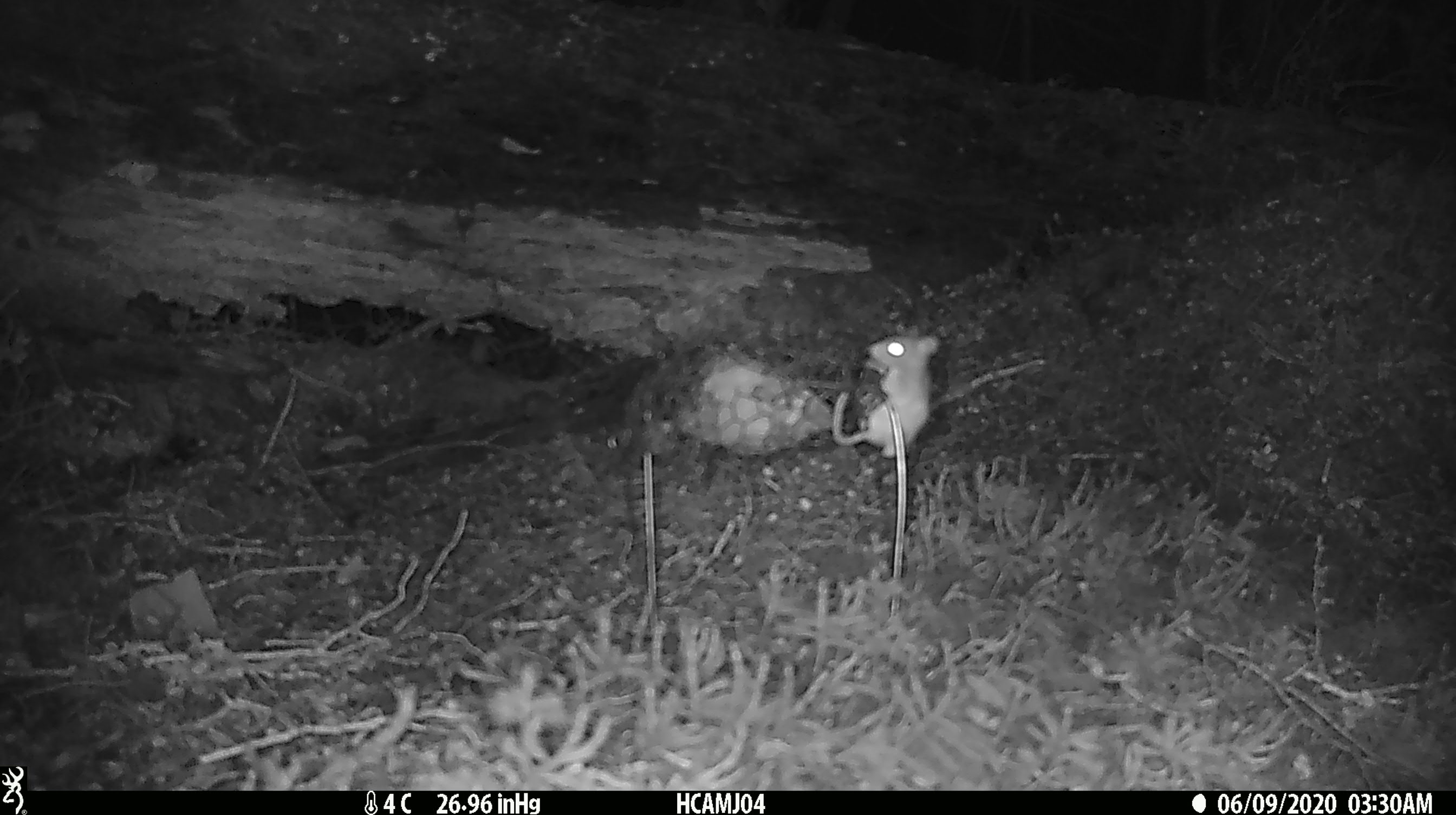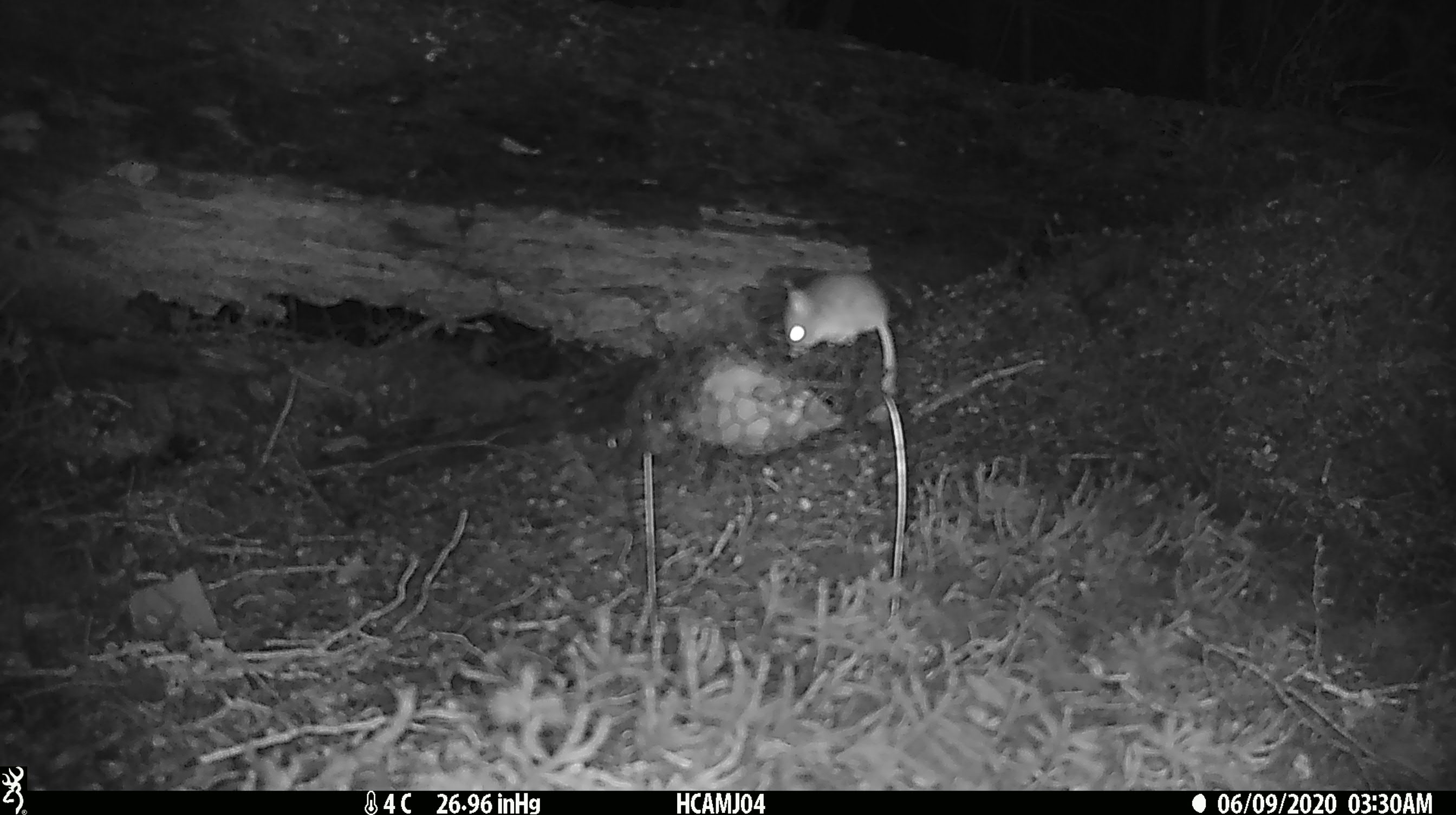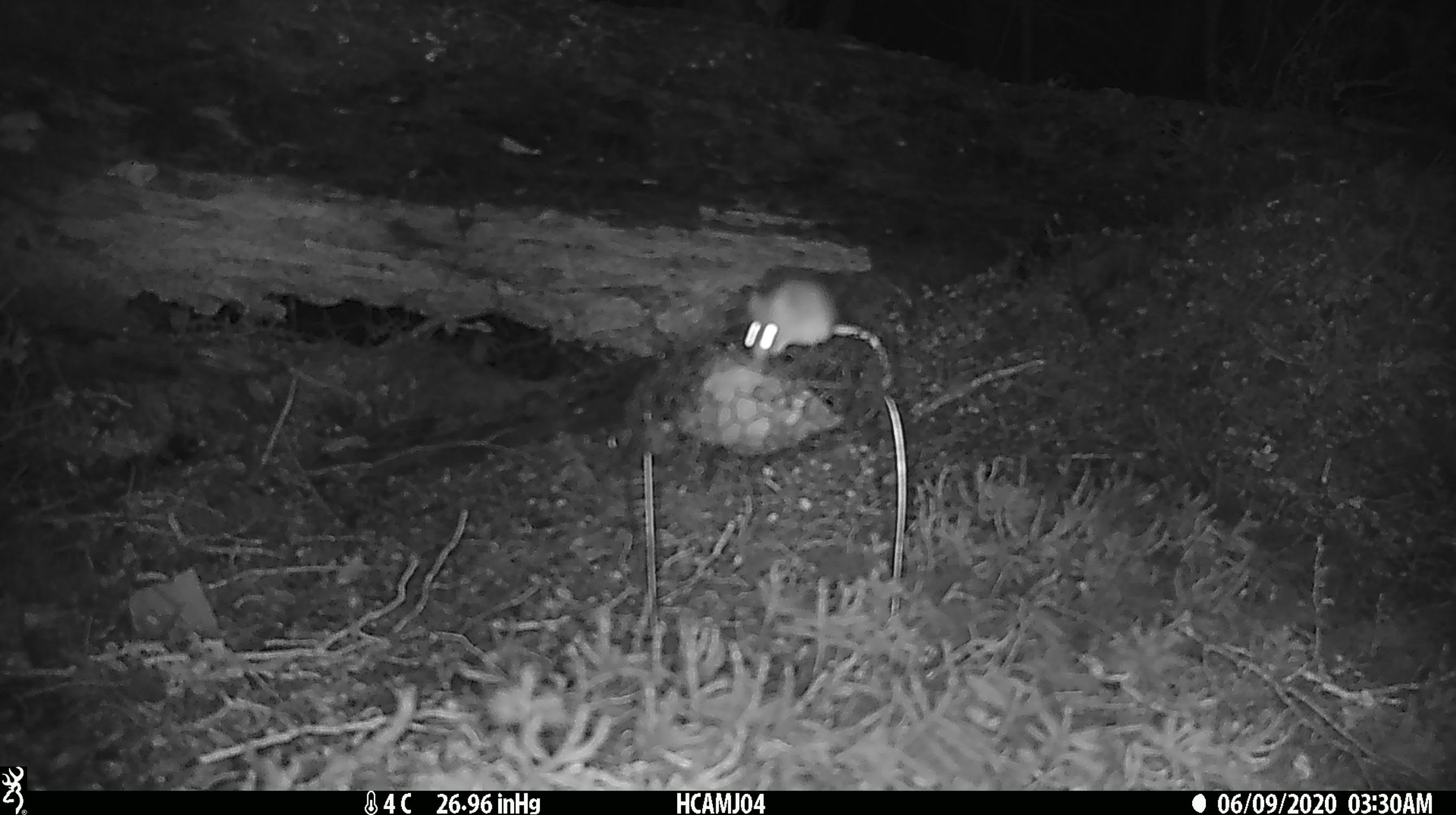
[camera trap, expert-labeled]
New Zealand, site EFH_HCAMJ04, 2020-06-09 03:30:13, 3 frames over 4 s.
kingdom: Animalia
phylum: Chordata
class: Mammalia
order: Rodentia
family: Muridae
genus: Mus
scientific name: Mus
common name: mouse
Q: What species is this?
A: Mouse (Mus).